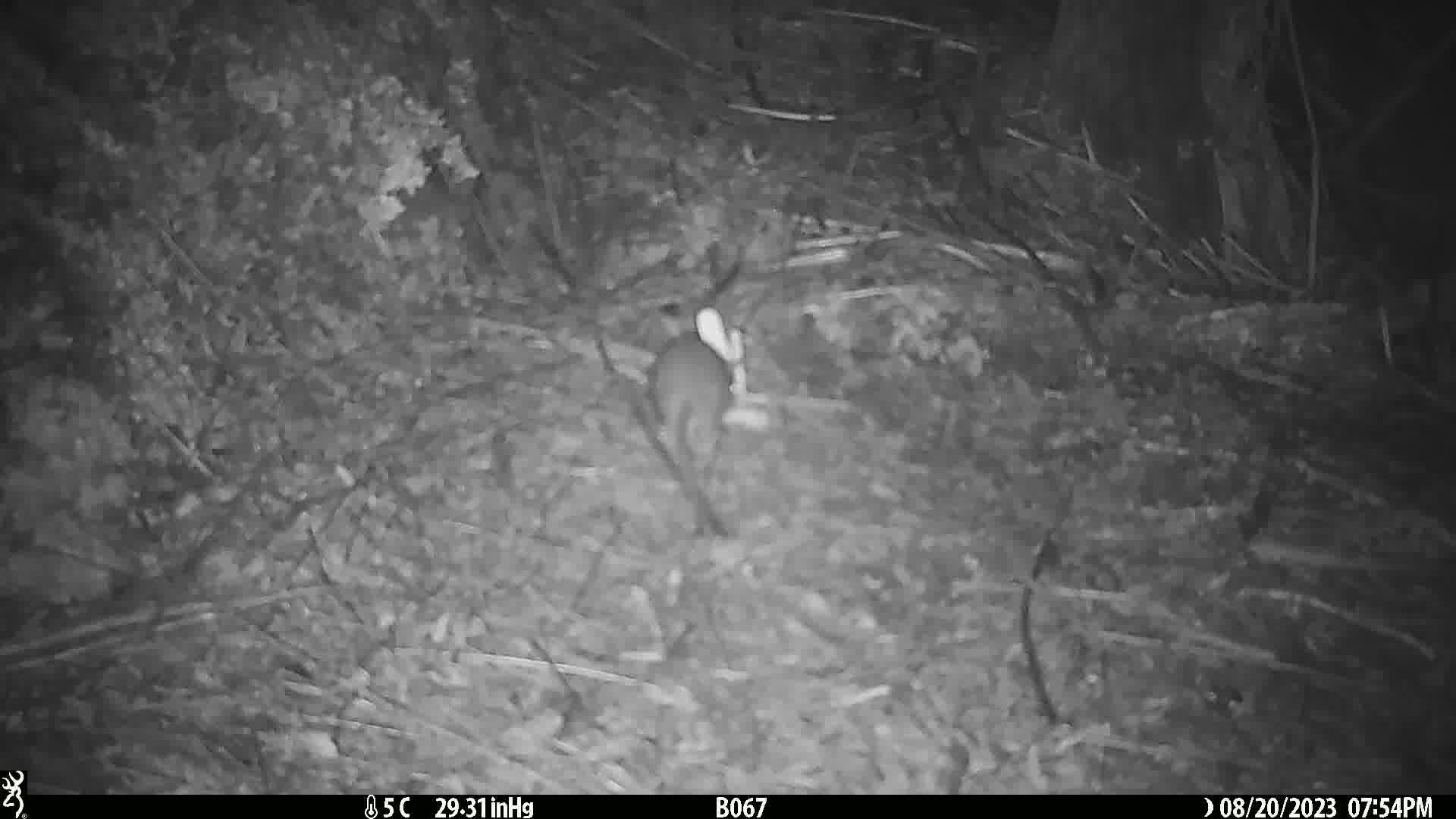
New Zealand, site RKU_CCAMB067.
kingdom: Animalia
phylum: Chordata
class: Mammalia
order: Rodentia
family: Muridae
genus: Rattus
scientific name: Rattus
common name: rat